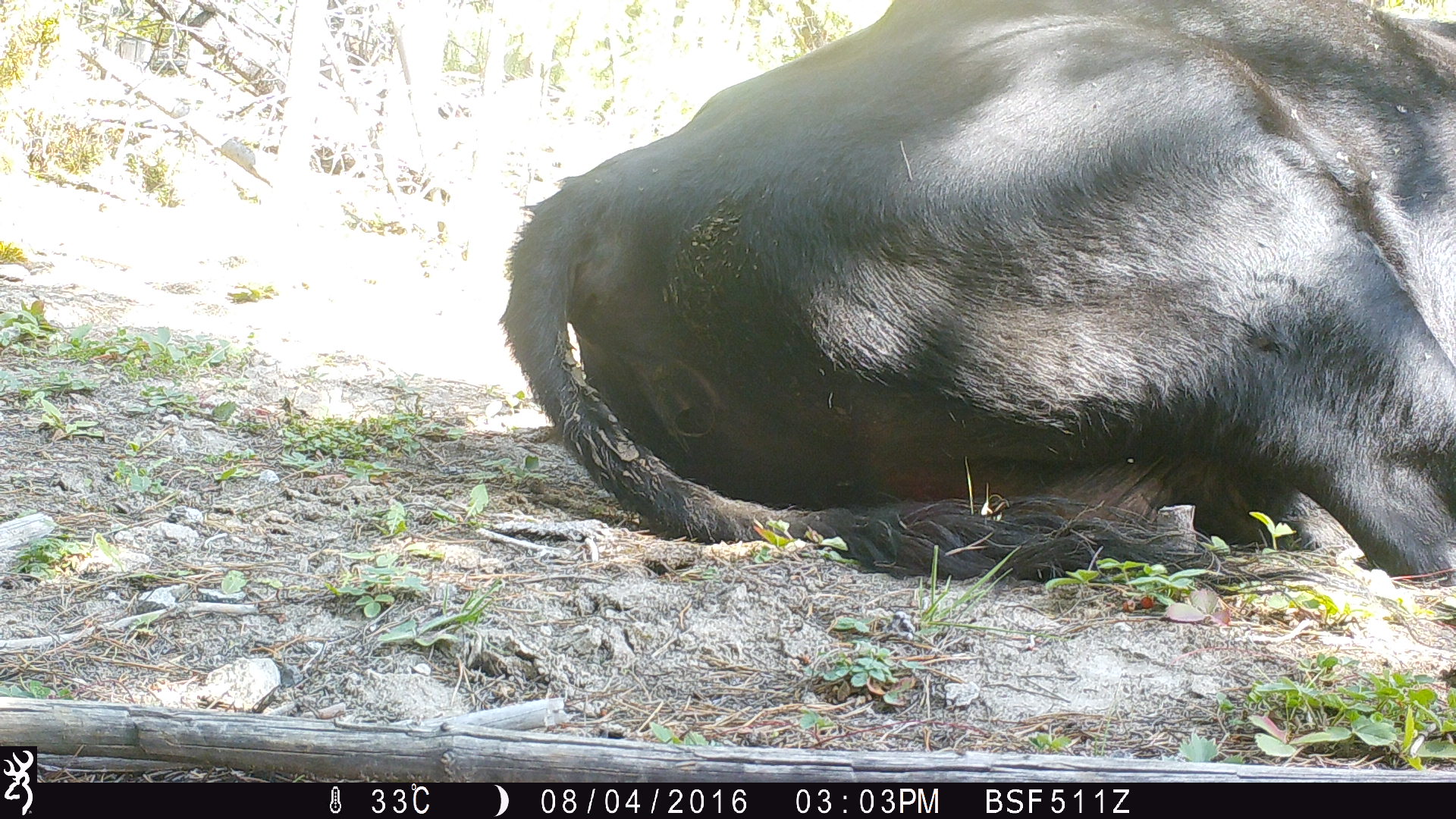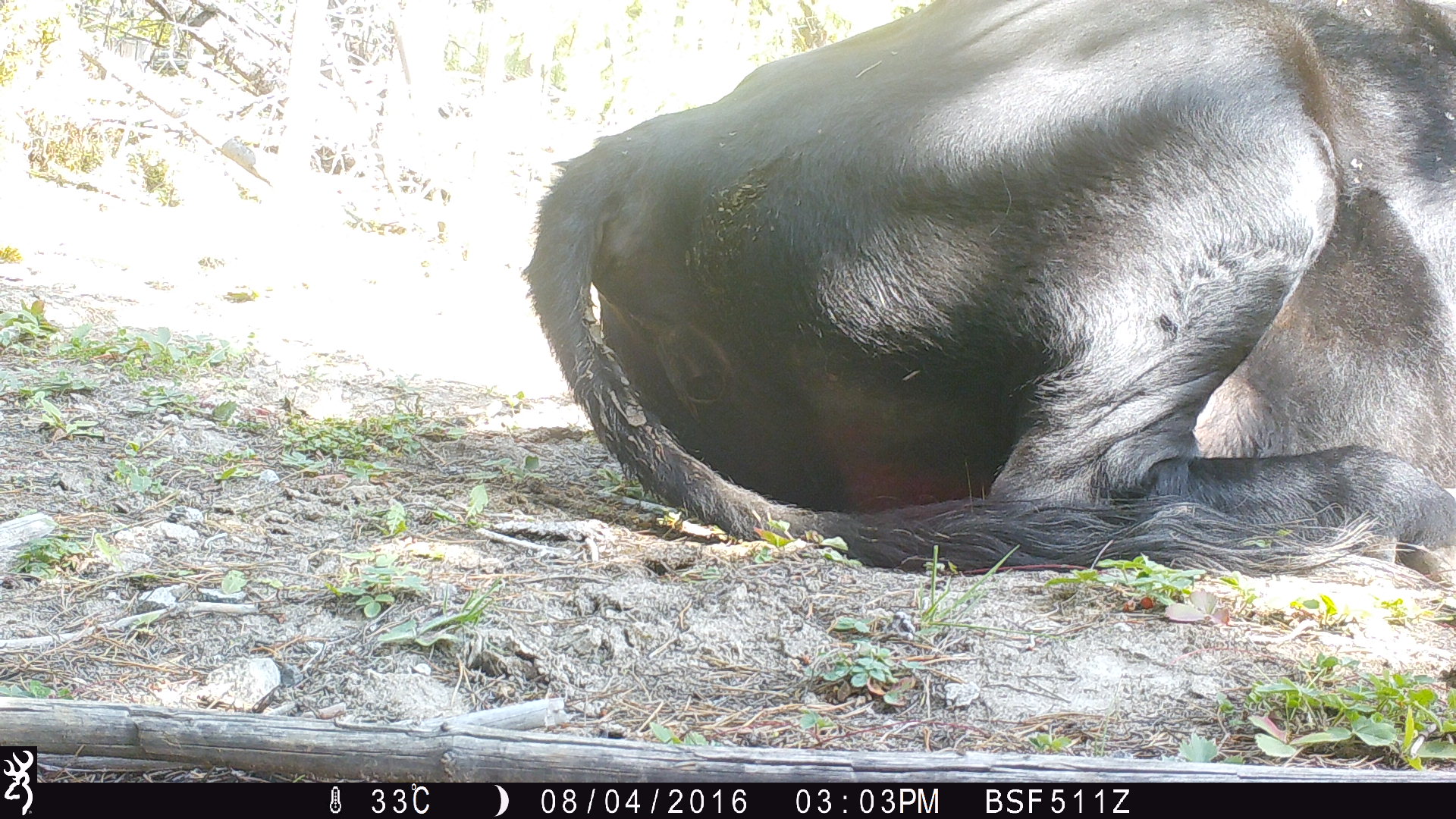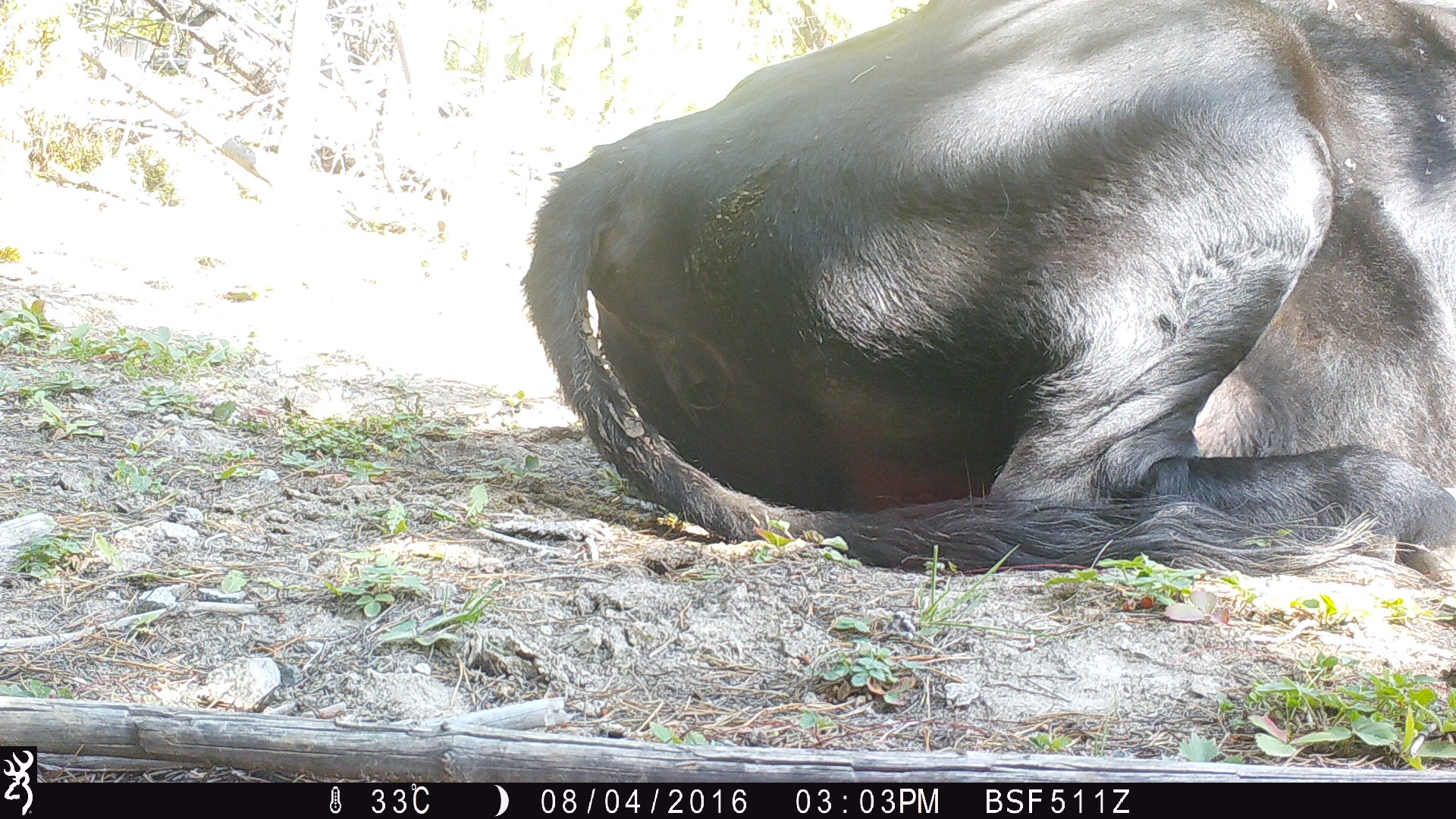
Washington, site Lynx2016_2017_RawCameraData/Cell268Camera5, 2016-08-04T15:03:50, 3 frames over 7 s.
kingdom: Animalia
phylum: Chordata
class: Mammalia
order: Artiodactyla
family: Bovidae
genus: Bos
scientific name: Bos taurus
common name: domestic cattle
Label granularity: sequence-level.